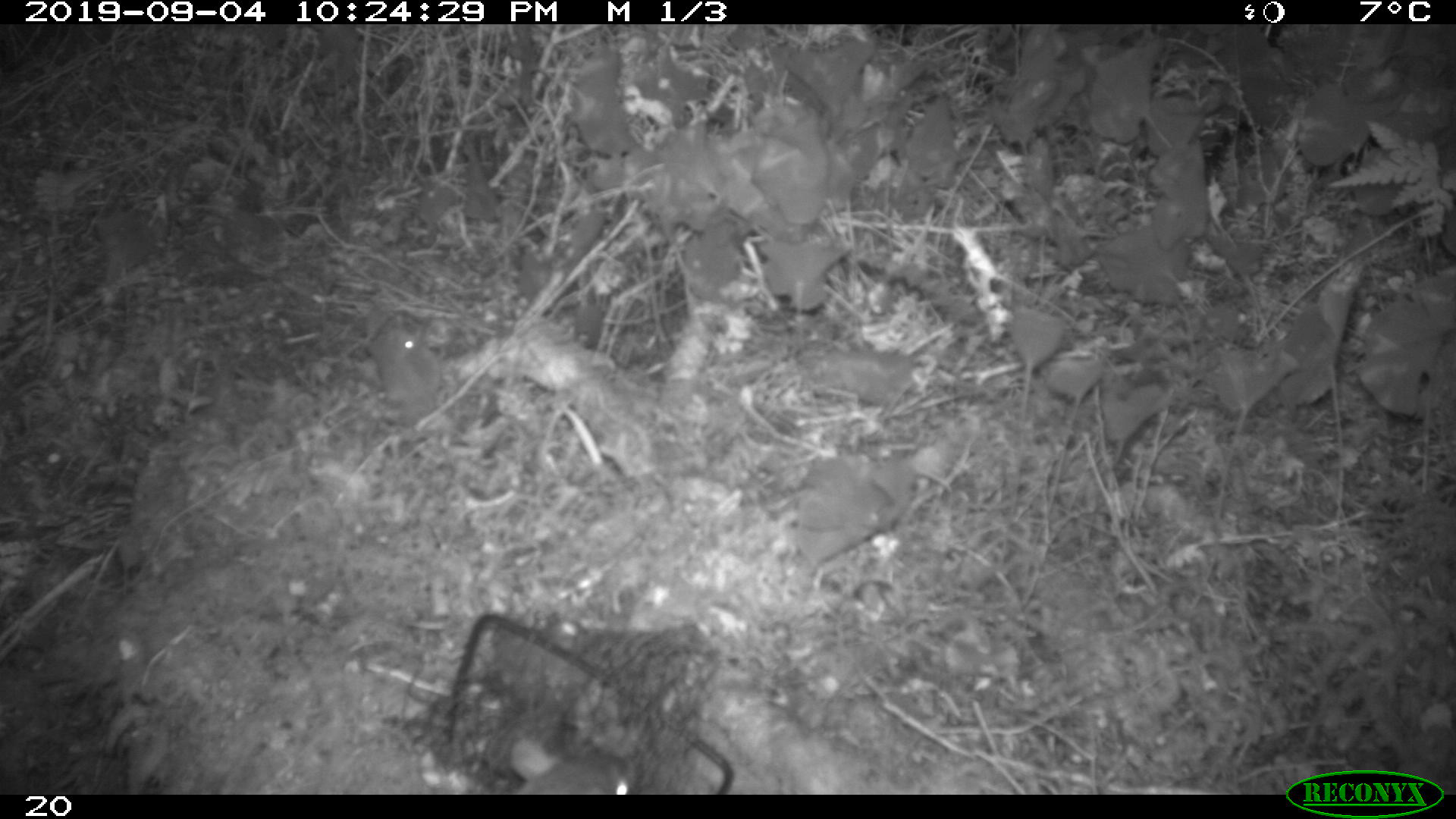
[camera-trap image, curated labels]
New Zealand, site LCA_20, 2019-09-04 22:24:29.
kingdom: Animalia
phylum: Chordata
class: Mammalia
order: Rodentia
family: Muridae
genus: Rattus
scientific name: Rattus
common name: rat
Rat (Rattus).